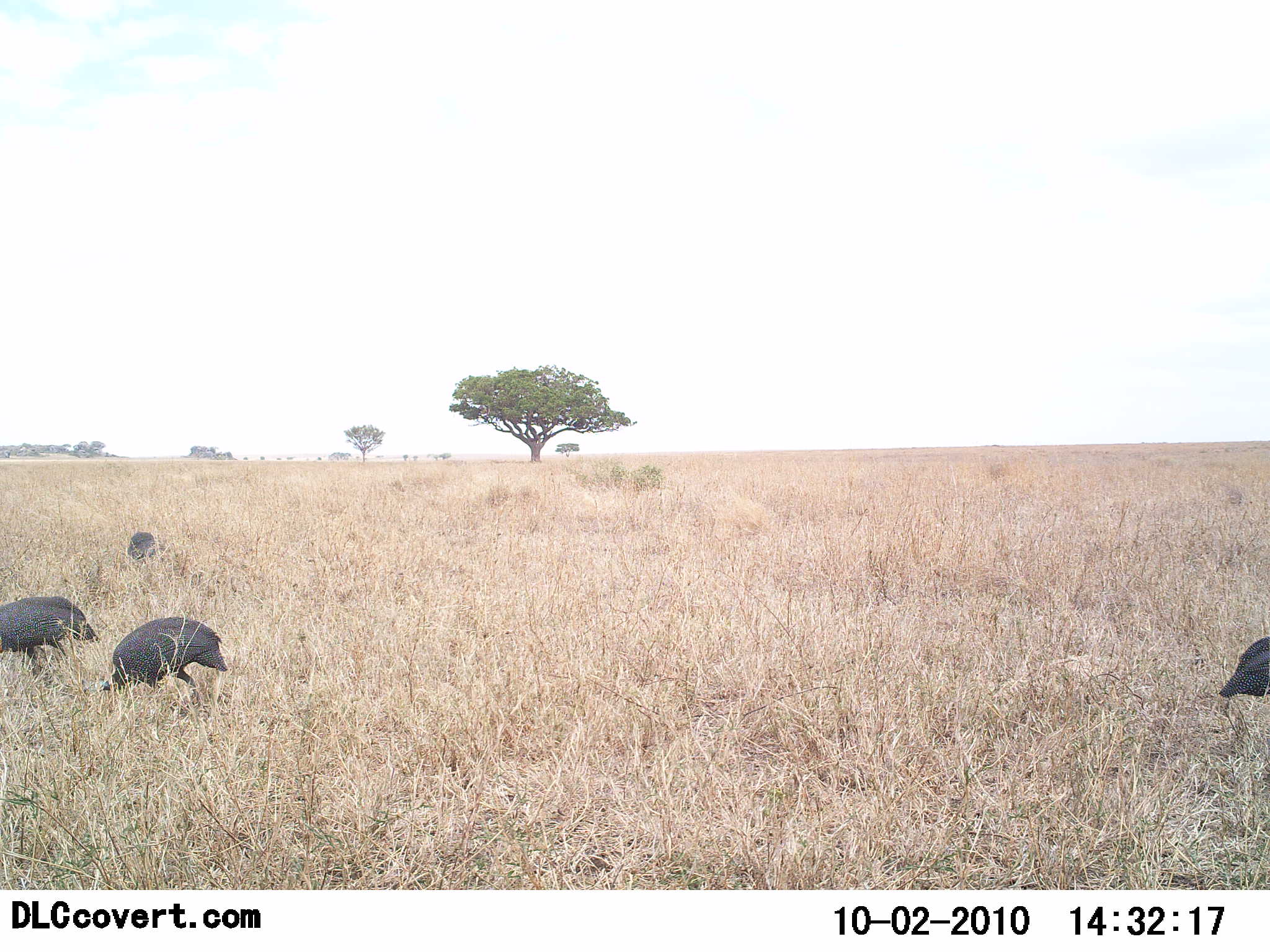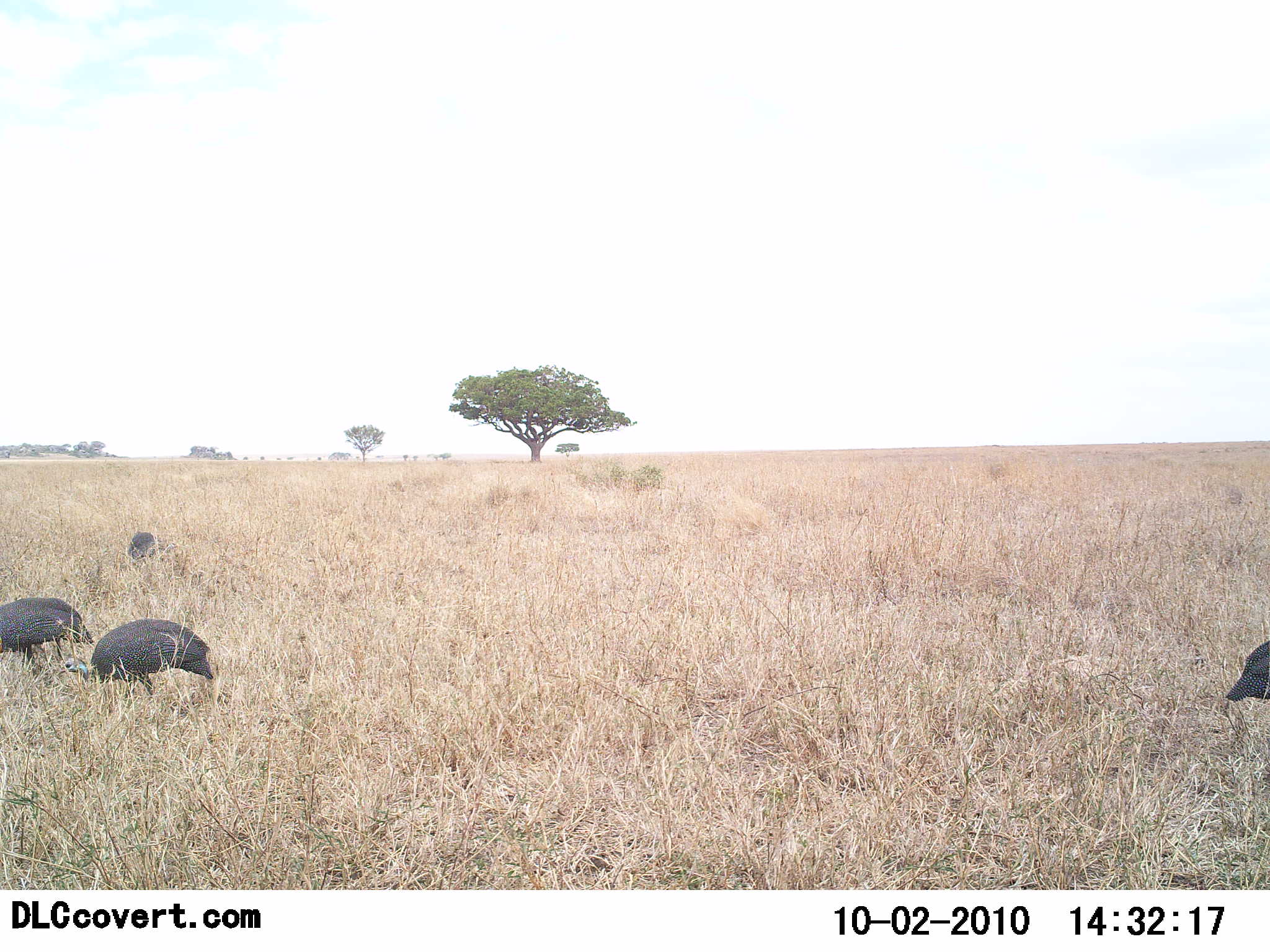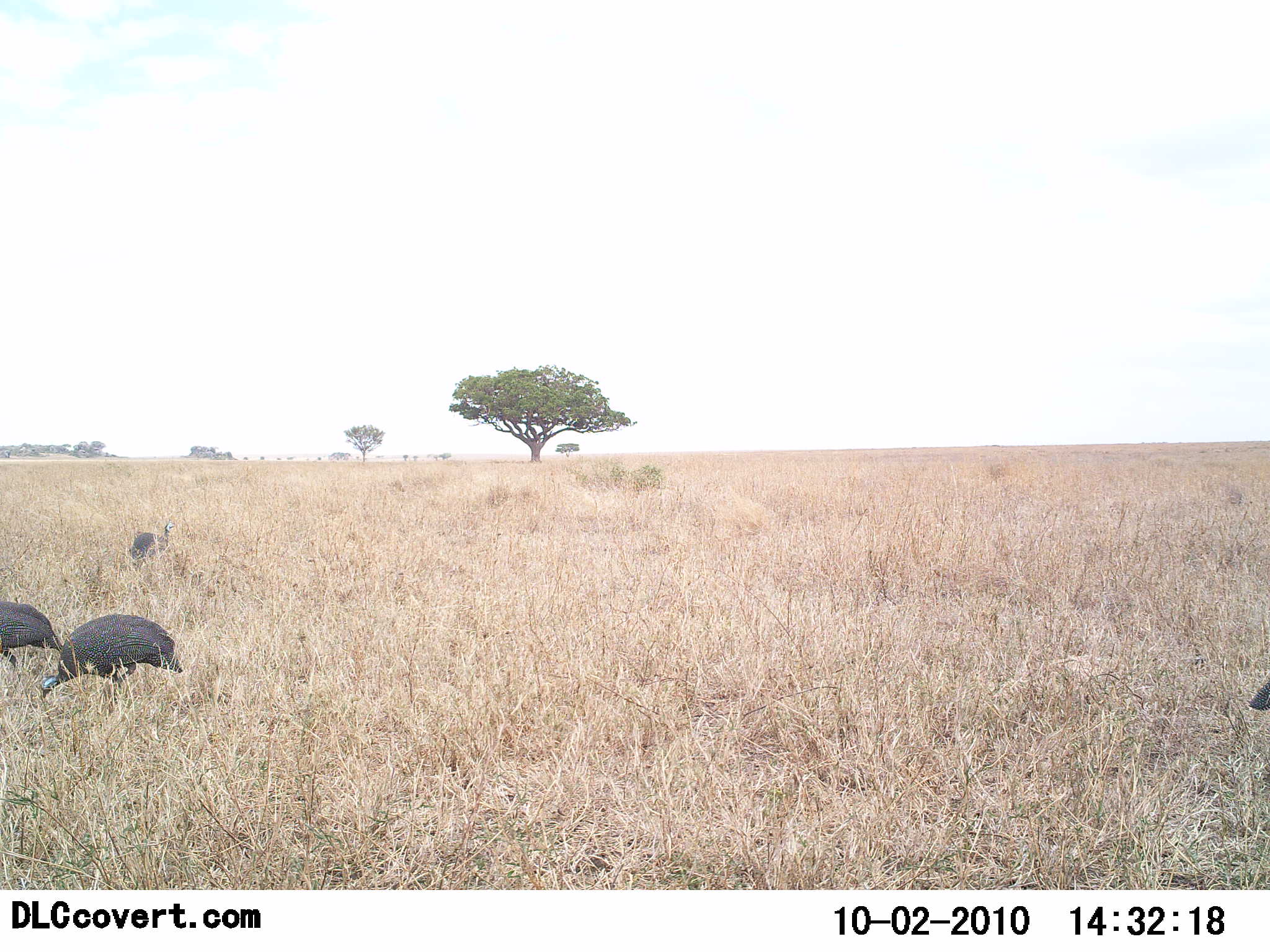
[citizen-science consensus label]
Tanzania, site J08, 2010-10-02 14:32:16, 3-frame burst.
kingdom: Animalia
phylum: Chordata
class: Aves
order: Galliformes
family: Numididae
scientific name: Numididae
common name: guinea fowl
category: guineafowl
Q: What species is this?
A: Guineafowl (guinea fowl) (Numididae).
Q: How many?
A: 4.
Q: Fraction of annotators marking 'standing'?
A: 27%.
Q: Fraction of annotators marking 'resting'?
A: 0%.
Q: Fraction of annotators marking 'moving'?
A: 40%.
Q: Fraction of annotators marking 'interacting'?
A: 0%.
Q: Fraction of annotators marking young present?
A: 0%.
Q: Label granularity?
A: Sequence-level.